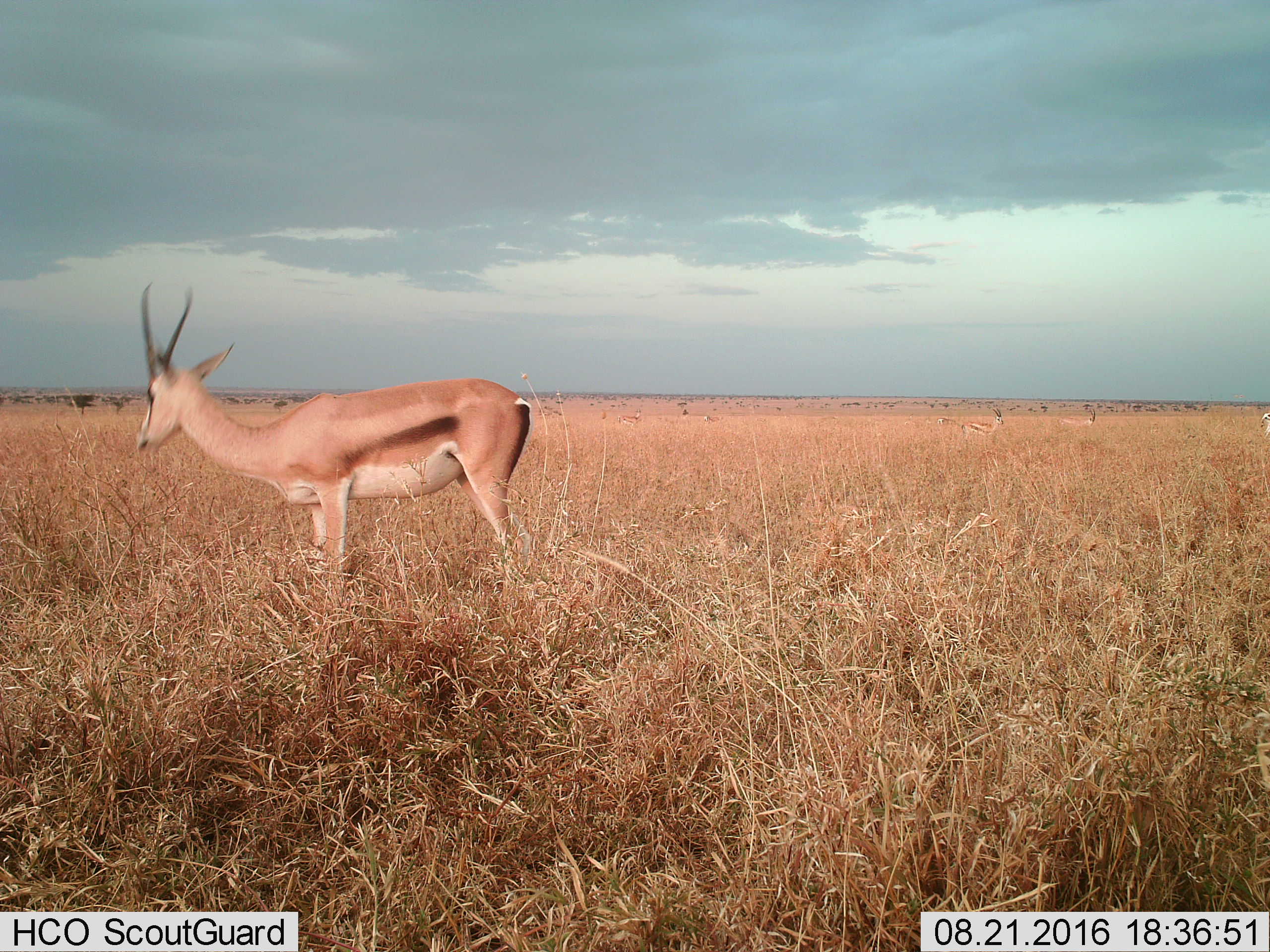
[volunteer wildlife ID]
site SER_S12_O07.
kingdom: Animalia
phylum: Chordata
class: Mammalia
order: Artiodactyla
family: Bovidae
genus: Eudorcas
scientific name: Eudorcas thomsonii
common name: thomson's gazelle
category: gazellethomsons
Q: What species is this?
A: Gazellethomsons (thomson's gazelle) (Eudorcas thomsonii).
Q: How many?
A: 1.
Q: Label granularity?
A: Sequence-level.